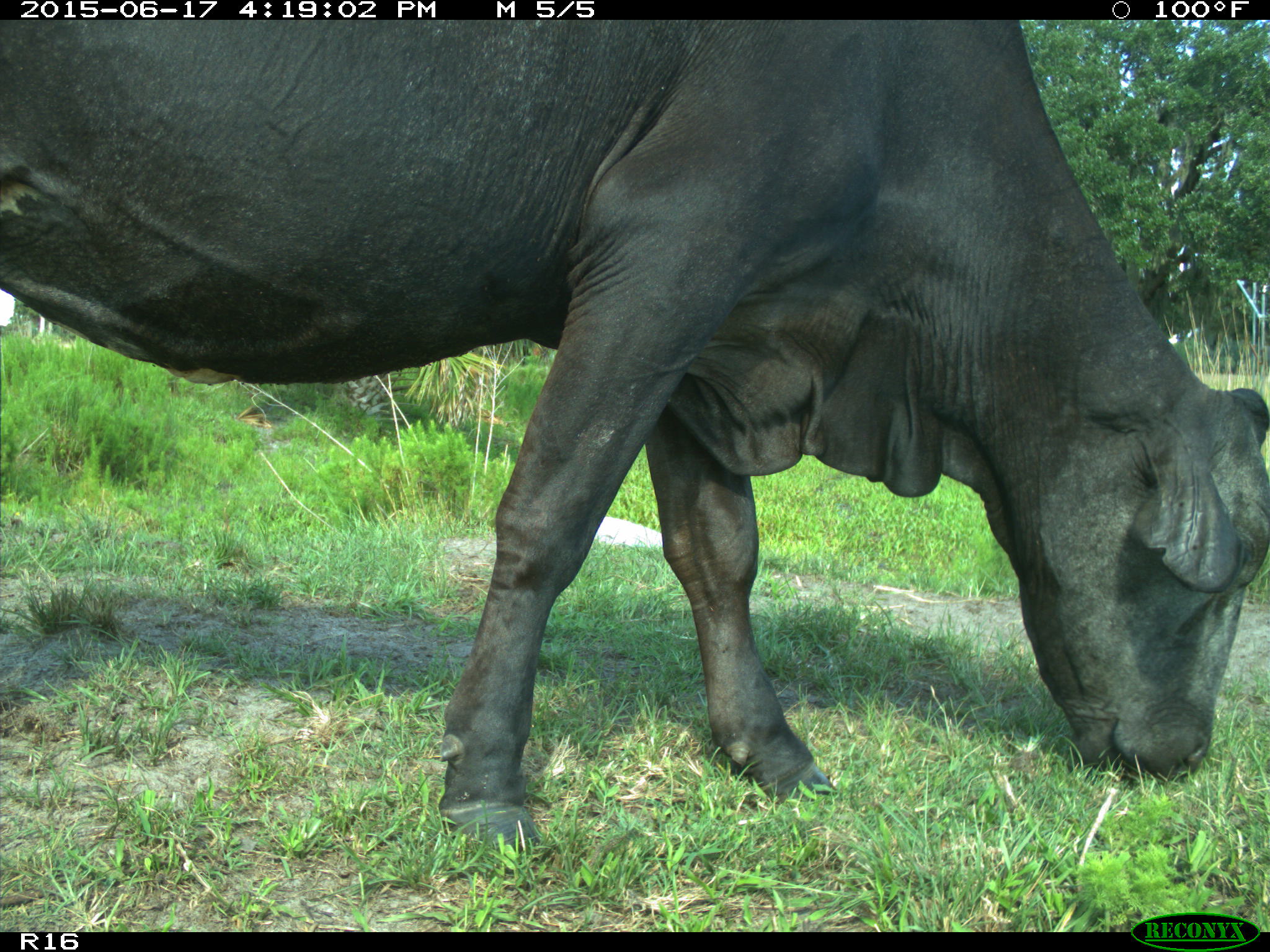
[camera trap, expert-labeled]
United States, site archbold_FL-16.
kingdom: Animalia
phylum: Chordata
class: Mammalia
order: Artiodactyla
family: Bovidae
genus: Bos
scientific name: Bos taurus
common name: domestic cow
Bos taurus (domestic cow).